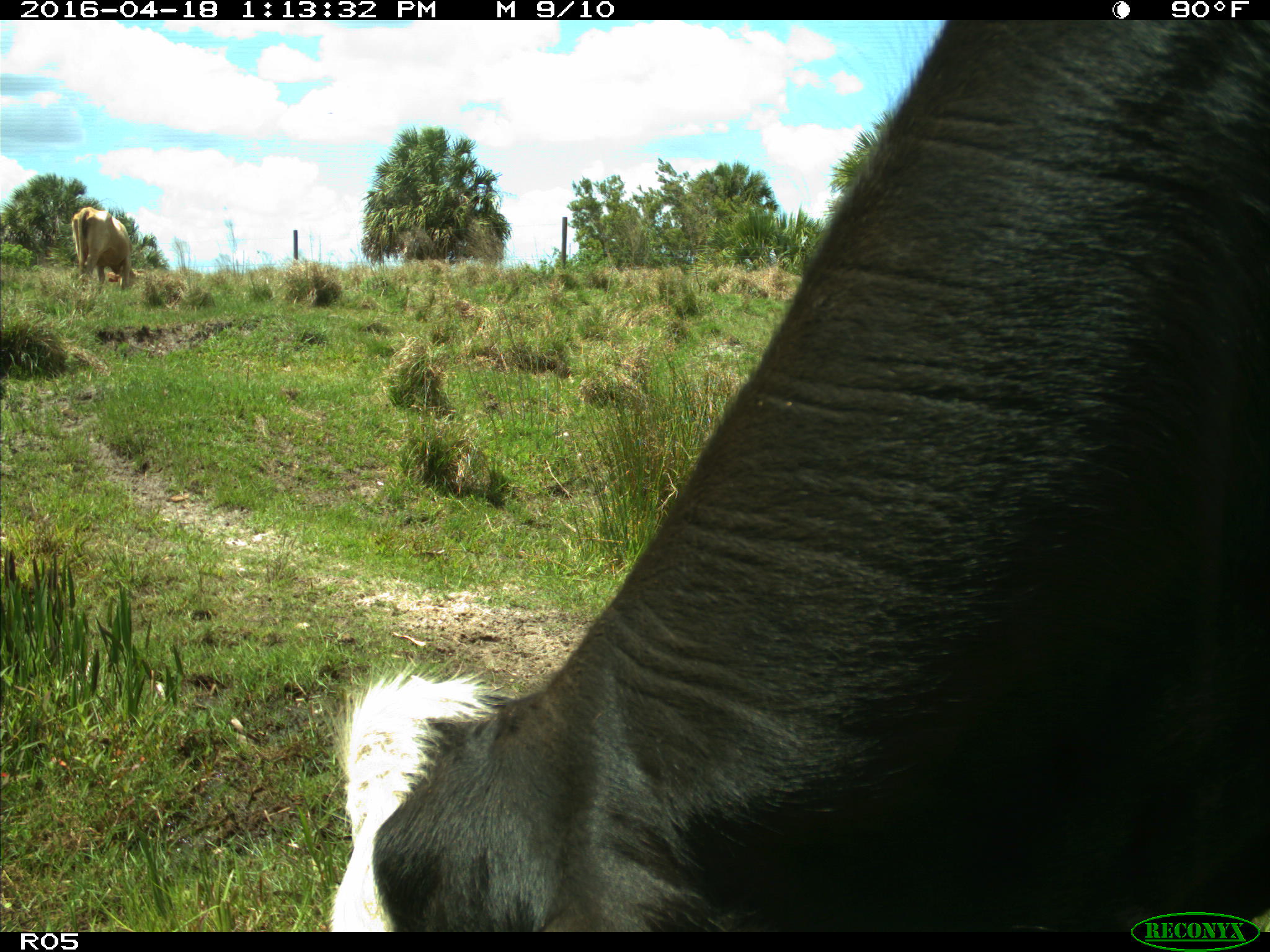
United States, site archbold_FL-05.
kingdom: Animalia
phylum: Chordata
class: Mammalia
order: Artiodactyla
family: Bovidae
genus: Bos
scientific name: Bos taurus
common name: domestic cow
Bos taurus (domestic cow).